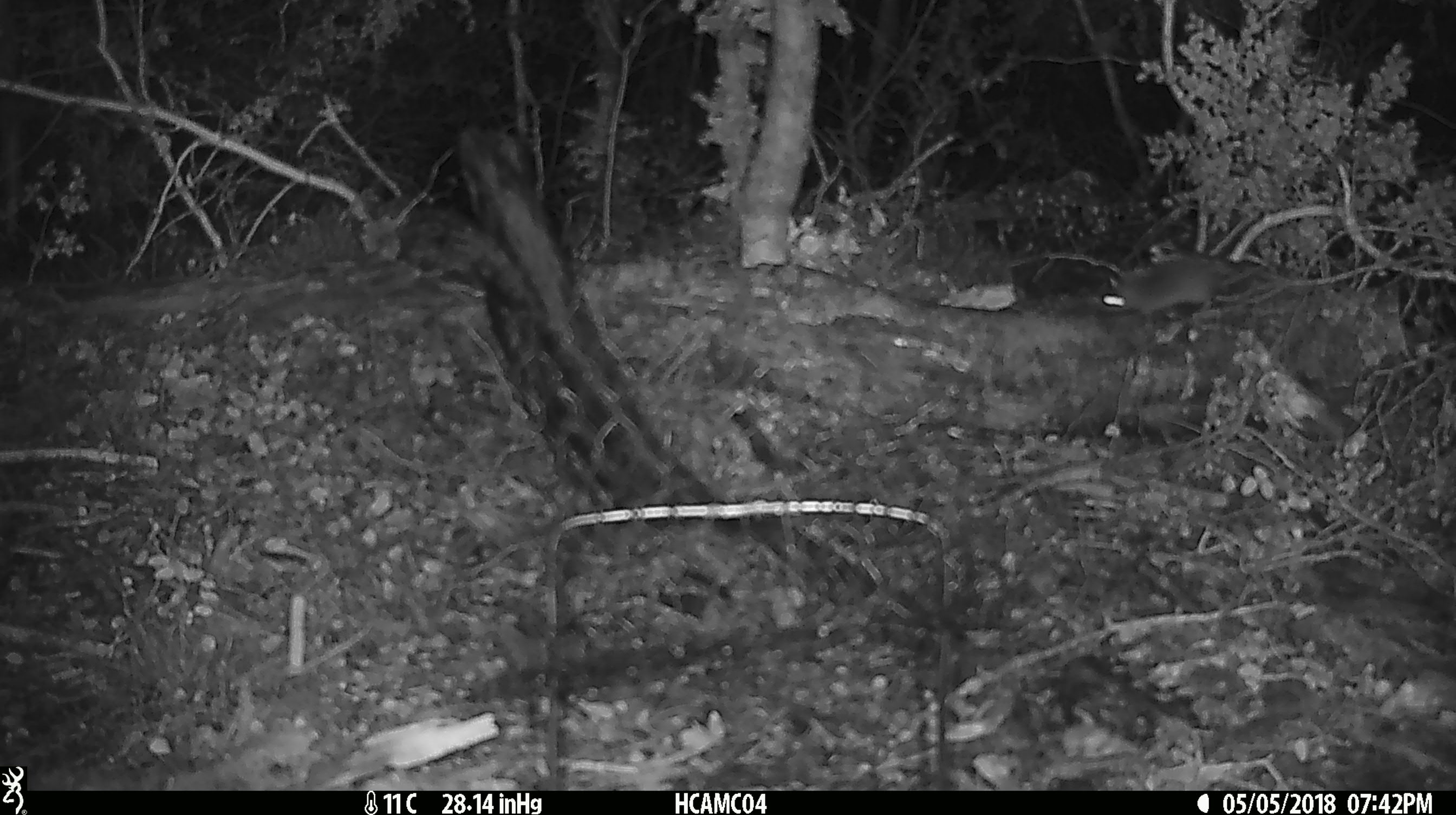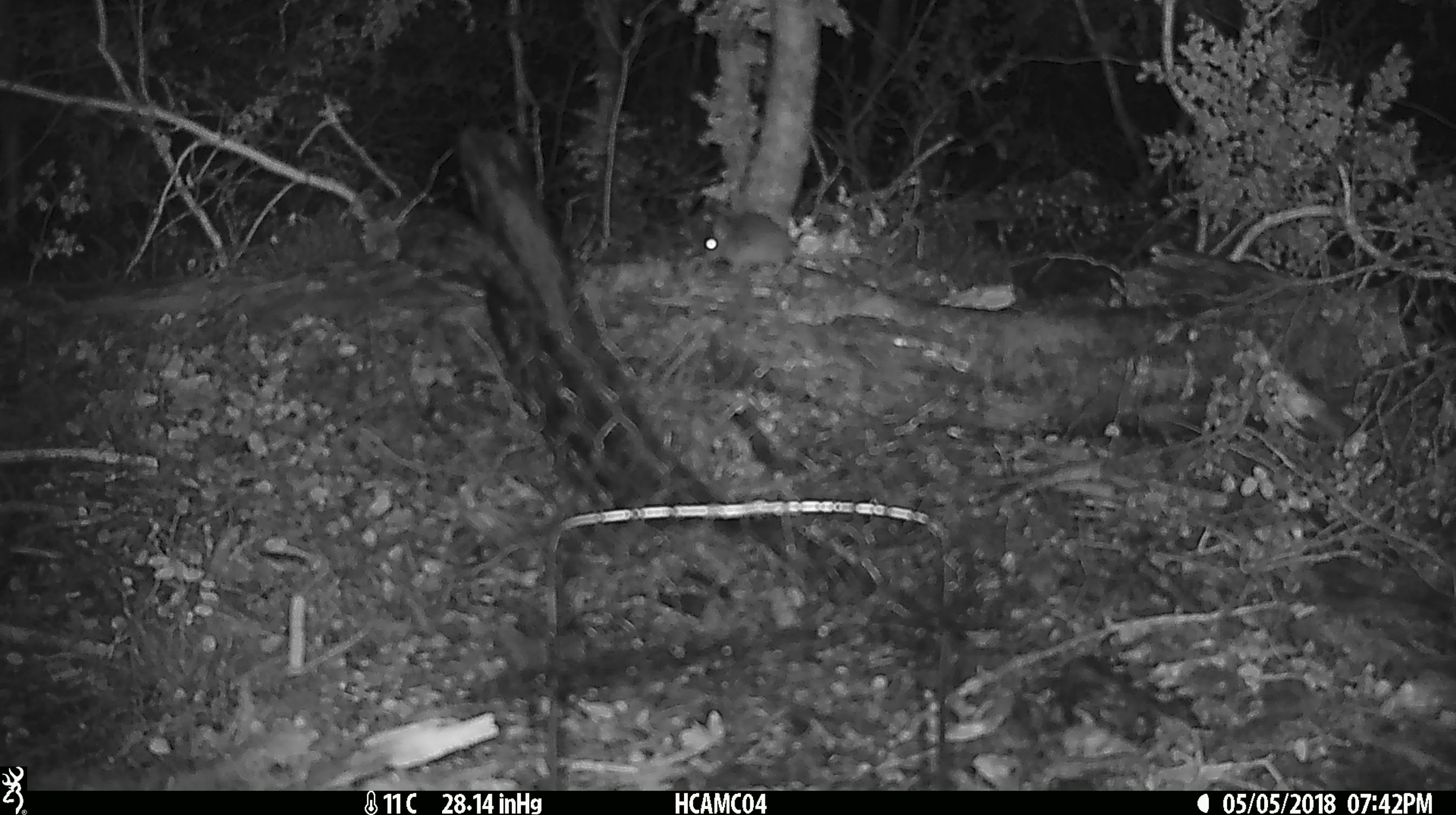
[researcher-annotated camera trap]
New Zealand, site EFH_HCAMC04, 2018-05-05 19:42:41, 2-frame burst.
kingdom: Animalia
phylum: Chordata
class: Mammalia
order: Rodentia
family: Muridae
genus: Mus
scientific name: Mus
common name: mouse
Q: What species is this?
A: Mouse (Mus).